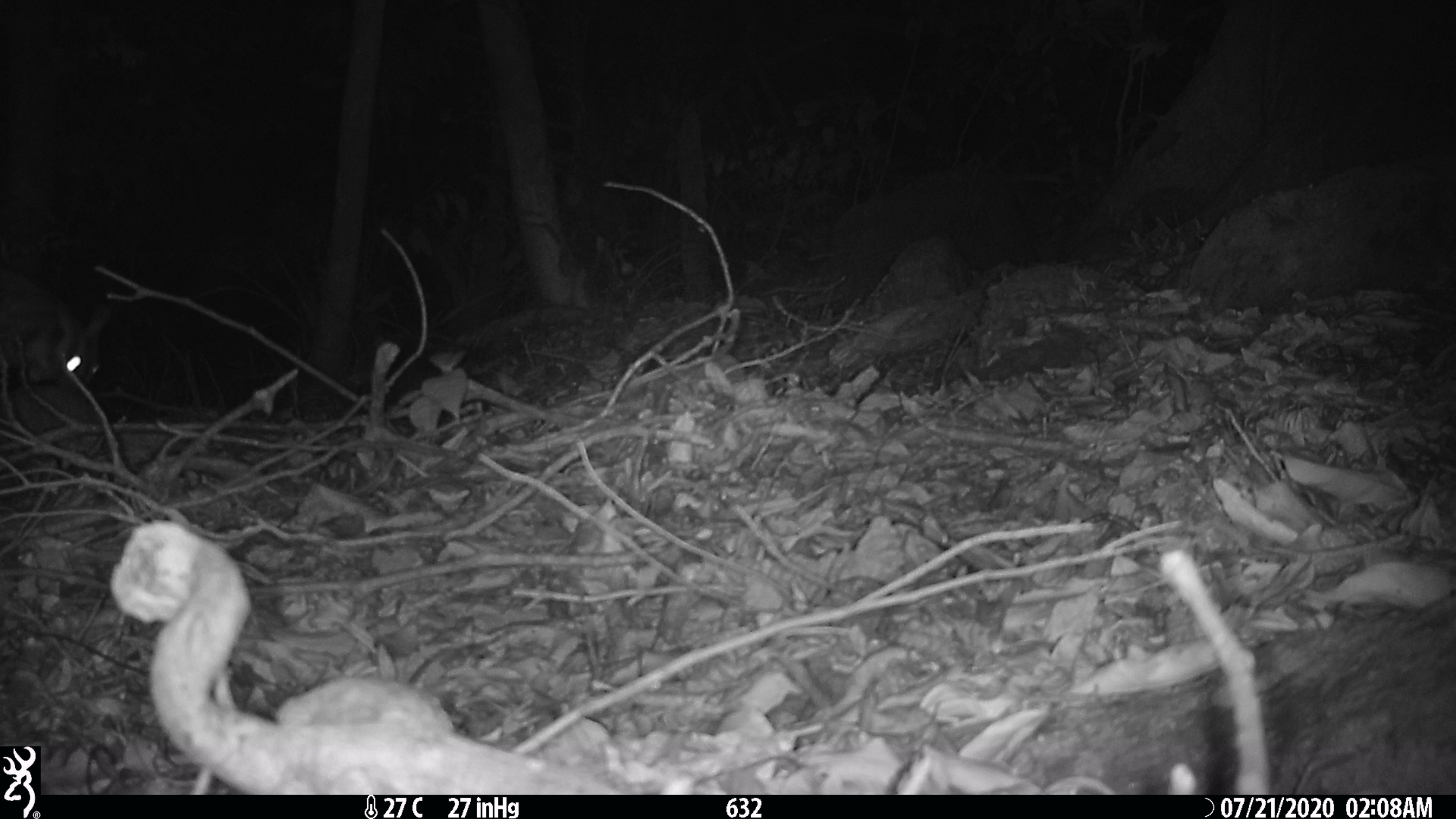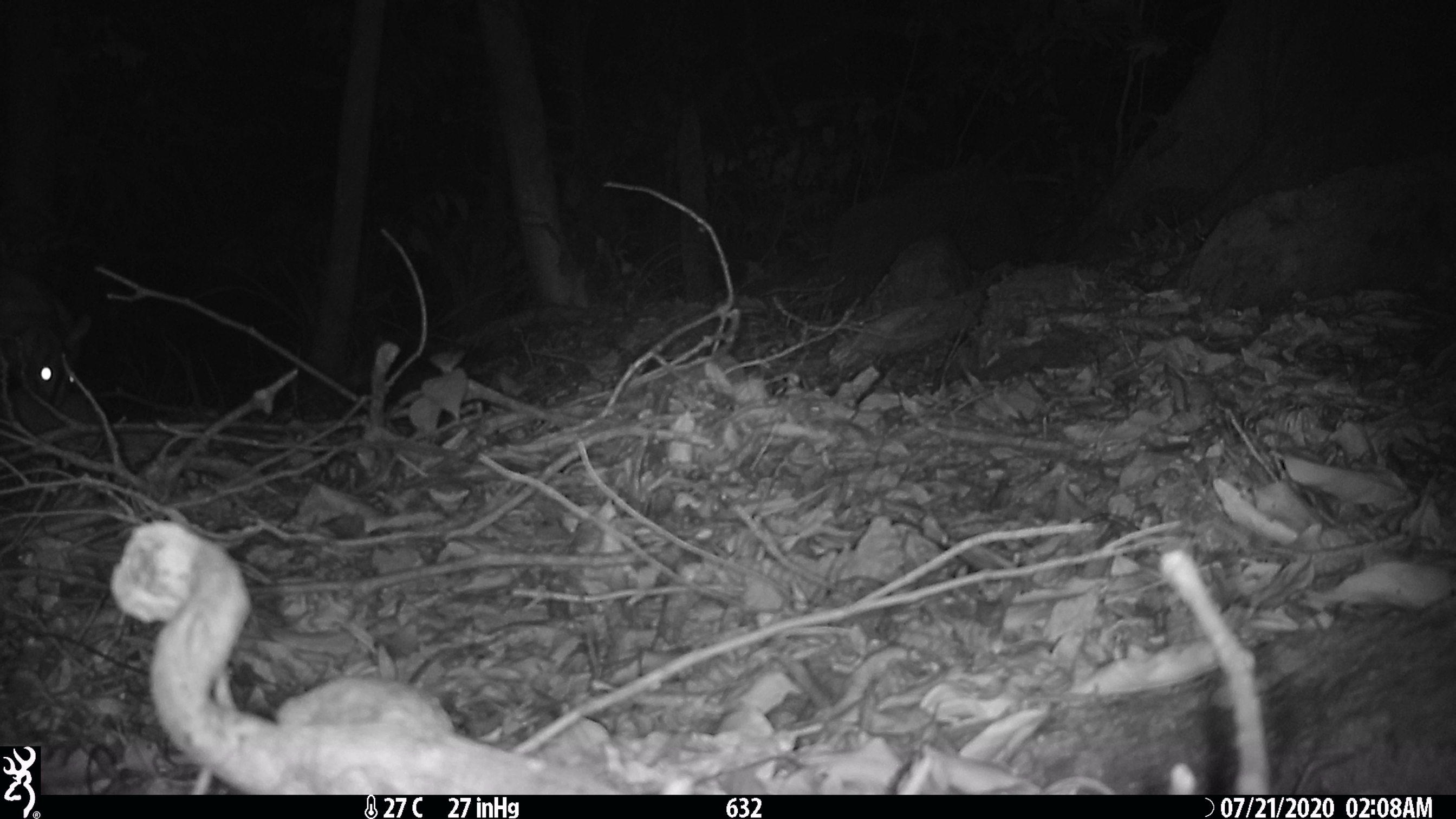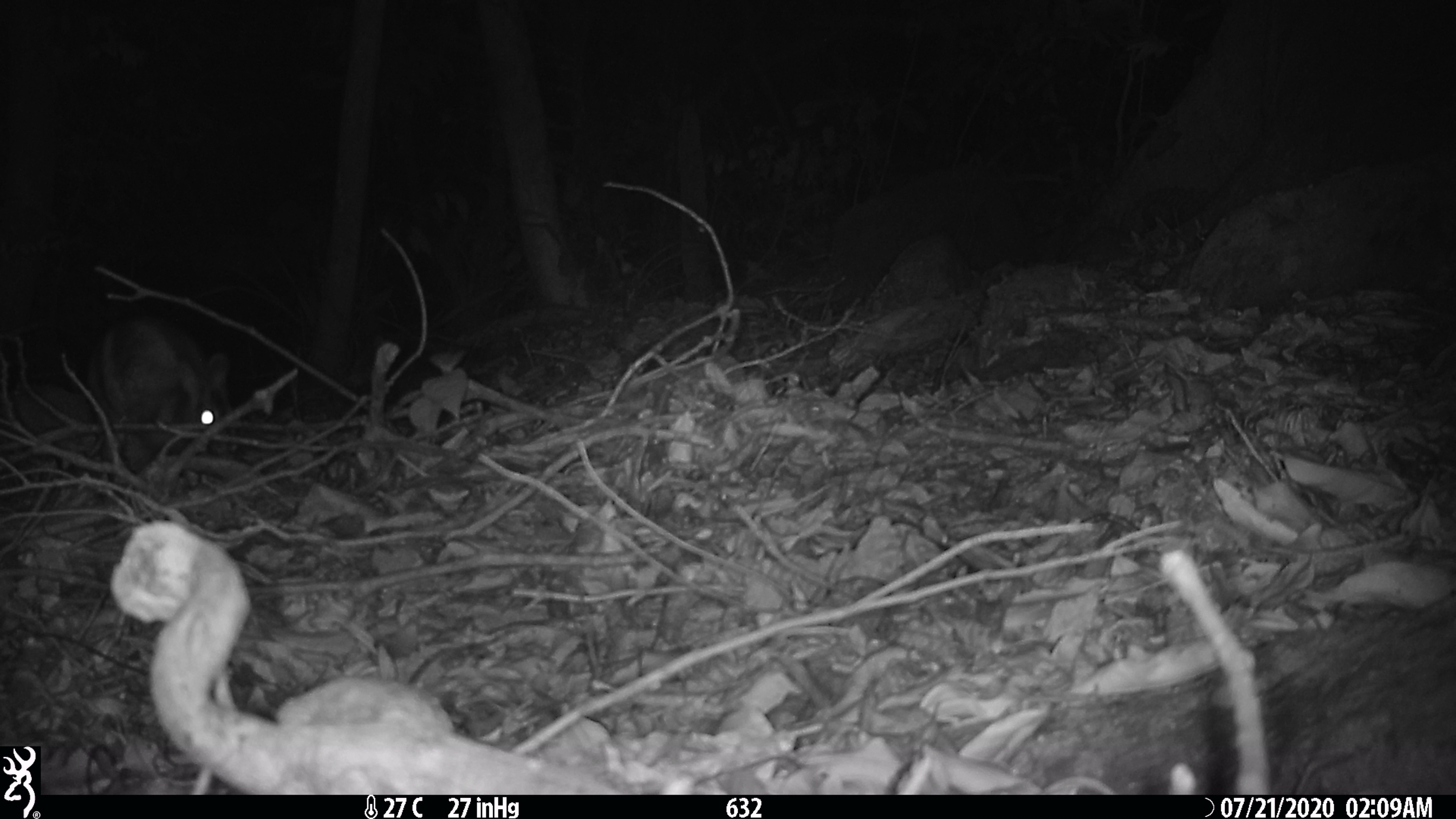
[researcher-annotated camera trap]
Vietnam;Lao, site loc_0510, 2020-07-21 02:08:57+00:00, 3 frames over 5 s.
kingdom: Animalia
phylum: Chordata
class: Mammalia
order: Lagomorpha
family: Leporidae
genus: Nesolagus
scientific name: Nesolagus timminsi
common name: annamite striped rabbit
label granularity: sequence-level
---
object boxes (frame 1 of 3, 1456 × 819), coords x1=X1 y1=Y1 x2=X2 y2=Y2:
annamite striped rabbit: x1=0 y1=266 x2=112 y2=396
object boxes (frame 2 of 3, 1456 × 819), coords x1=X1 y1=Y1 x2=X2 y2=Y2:
annamite striped rabbit: x1=0 y1=269 x2=93 y2=404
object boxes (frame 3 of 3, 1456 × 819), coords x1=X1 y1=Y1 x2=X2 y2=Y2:
annamite striped rabbit: x1=84 y1=312 x2=238 y2=472